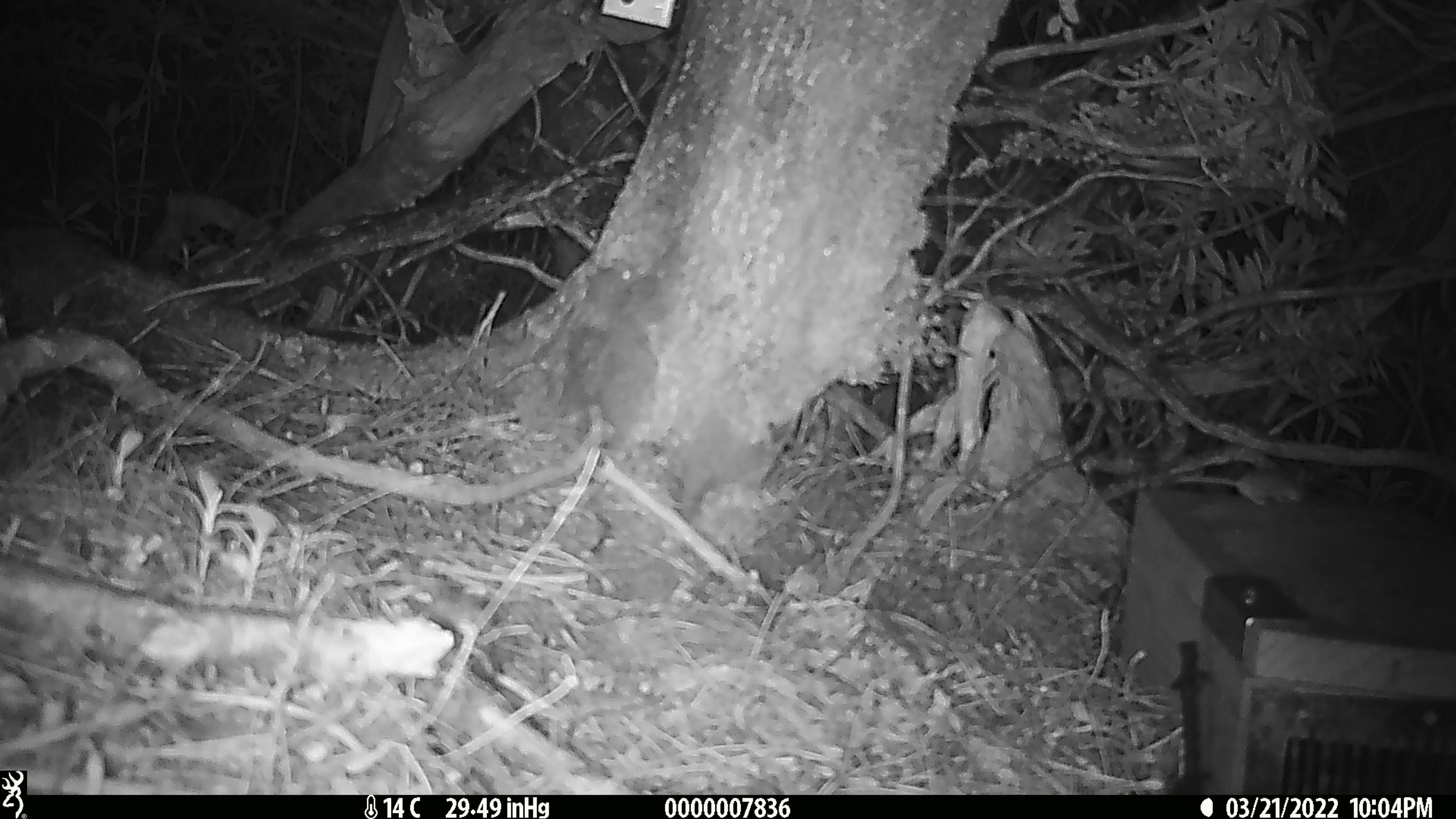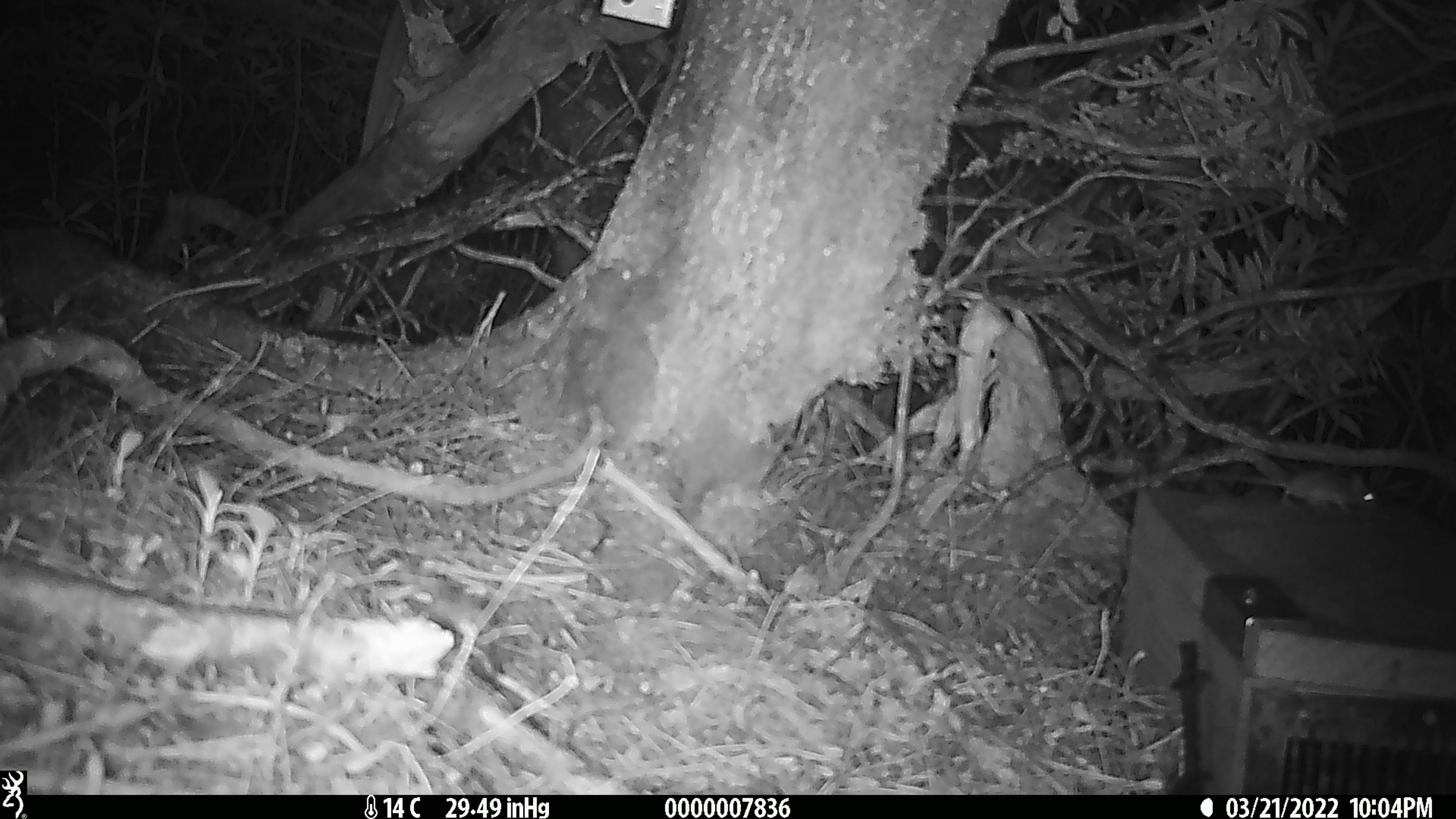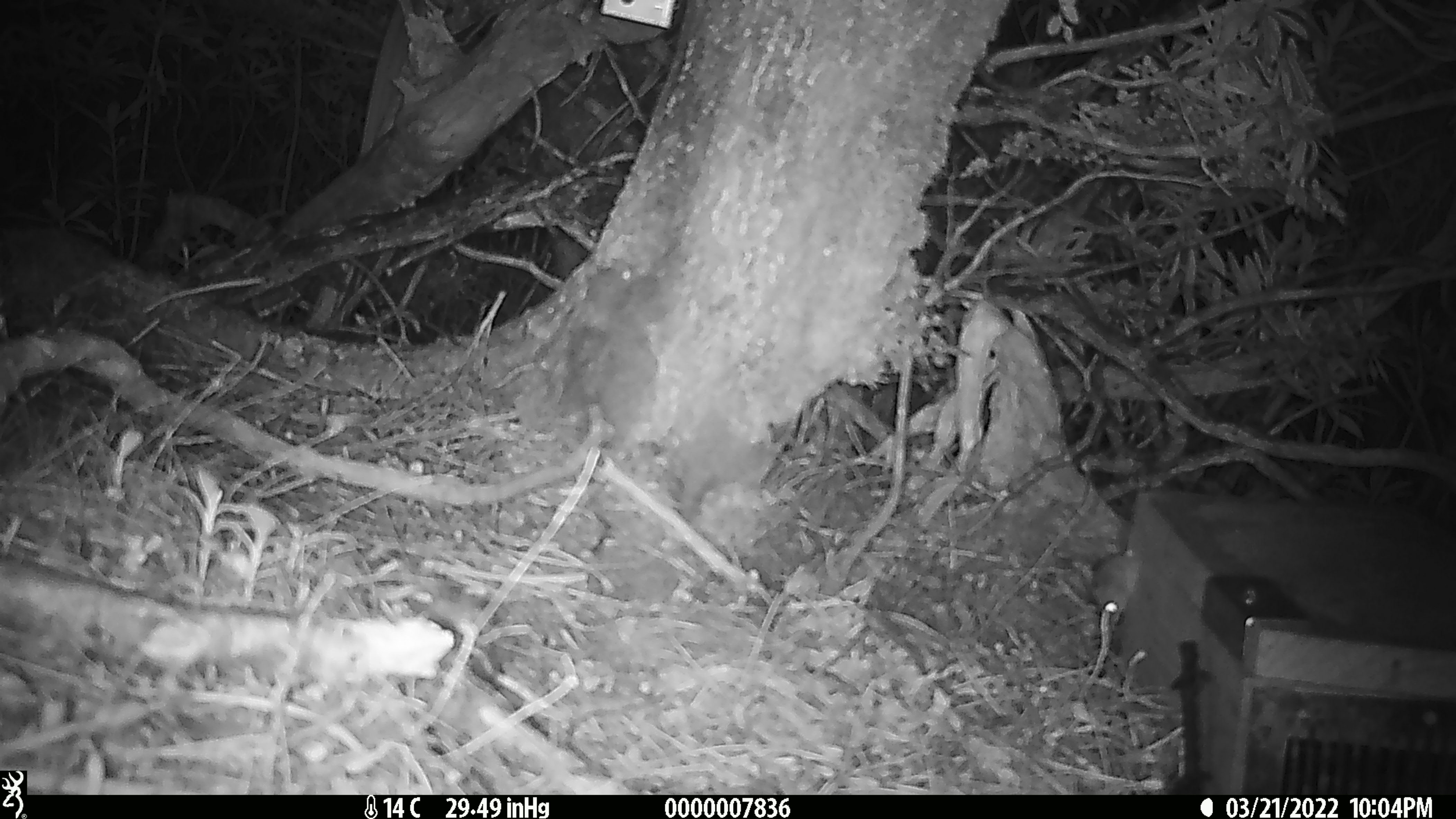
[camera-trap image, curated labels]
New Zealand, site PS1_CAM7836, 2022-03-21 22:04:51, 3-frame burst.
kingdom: Animalia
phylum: Chordata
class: Mammalia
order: Rodentia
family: Muridae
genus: Mus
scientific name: Mus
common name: mouse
Mouse (Mus).